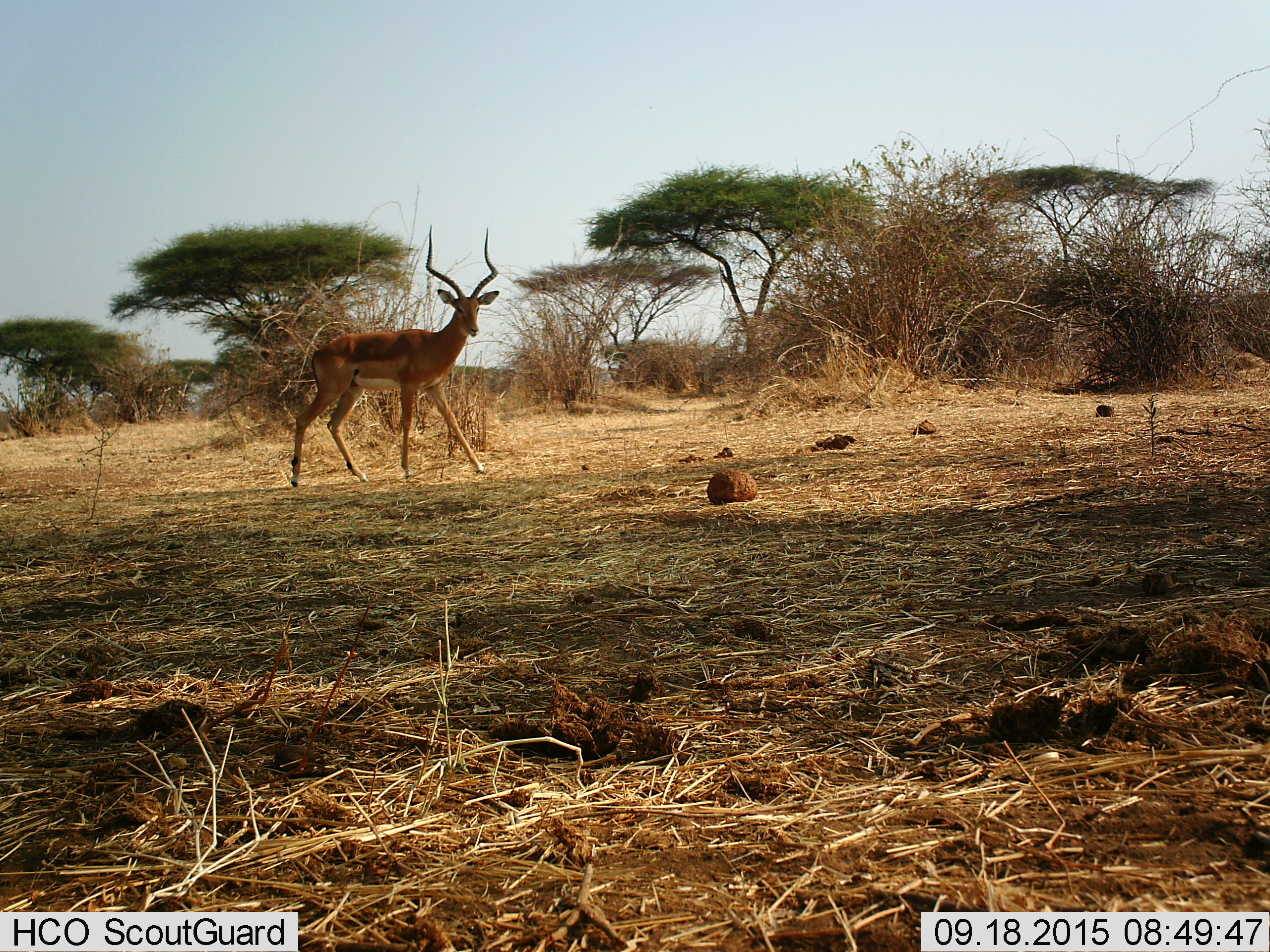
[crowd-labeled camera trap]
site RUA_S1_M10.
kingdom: Animalia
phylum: Chordata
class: Mammalia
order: Artiodactyla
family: Bovidae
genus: Aepyceros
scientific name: Aepyceros melampus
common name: impala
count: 1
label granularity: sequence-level